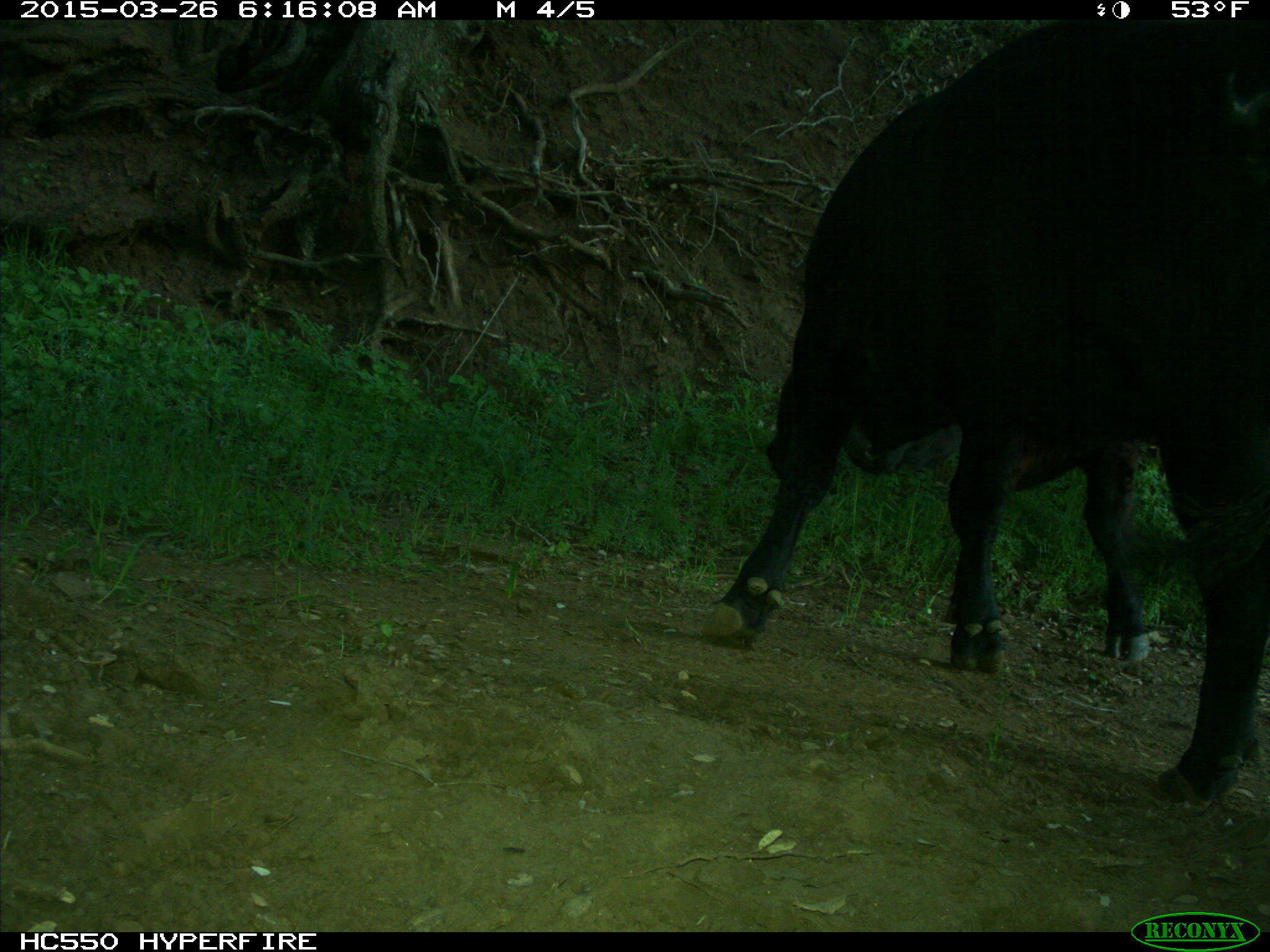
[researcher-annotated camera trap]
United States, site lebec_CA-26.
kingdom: Animalia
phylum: Chordata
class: Mammalia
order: Artiodactyla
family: Bovidae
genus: Bos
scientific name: Bos taurus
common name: domestic cow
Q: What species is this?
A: Bos taurus (domestic cow).